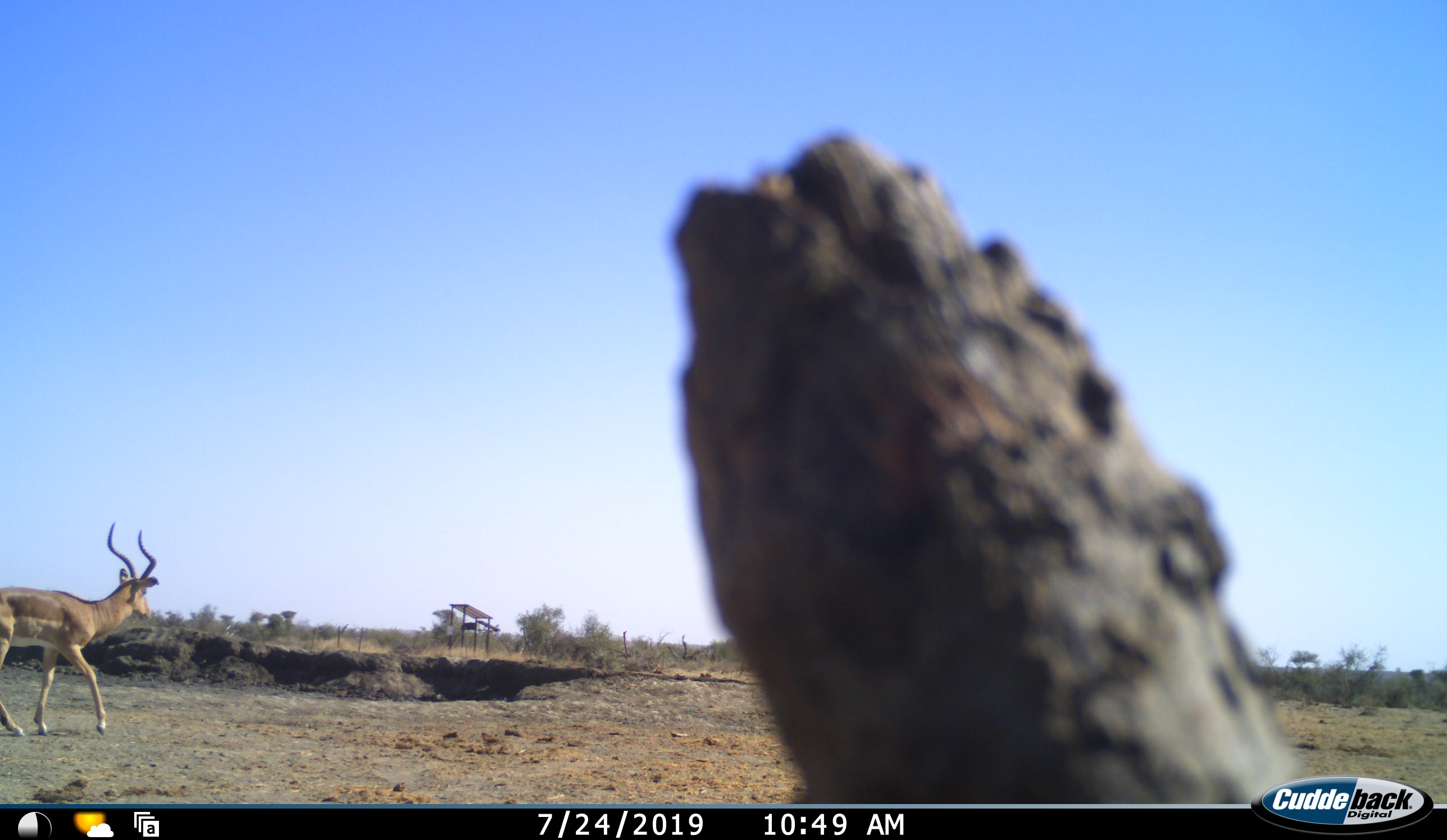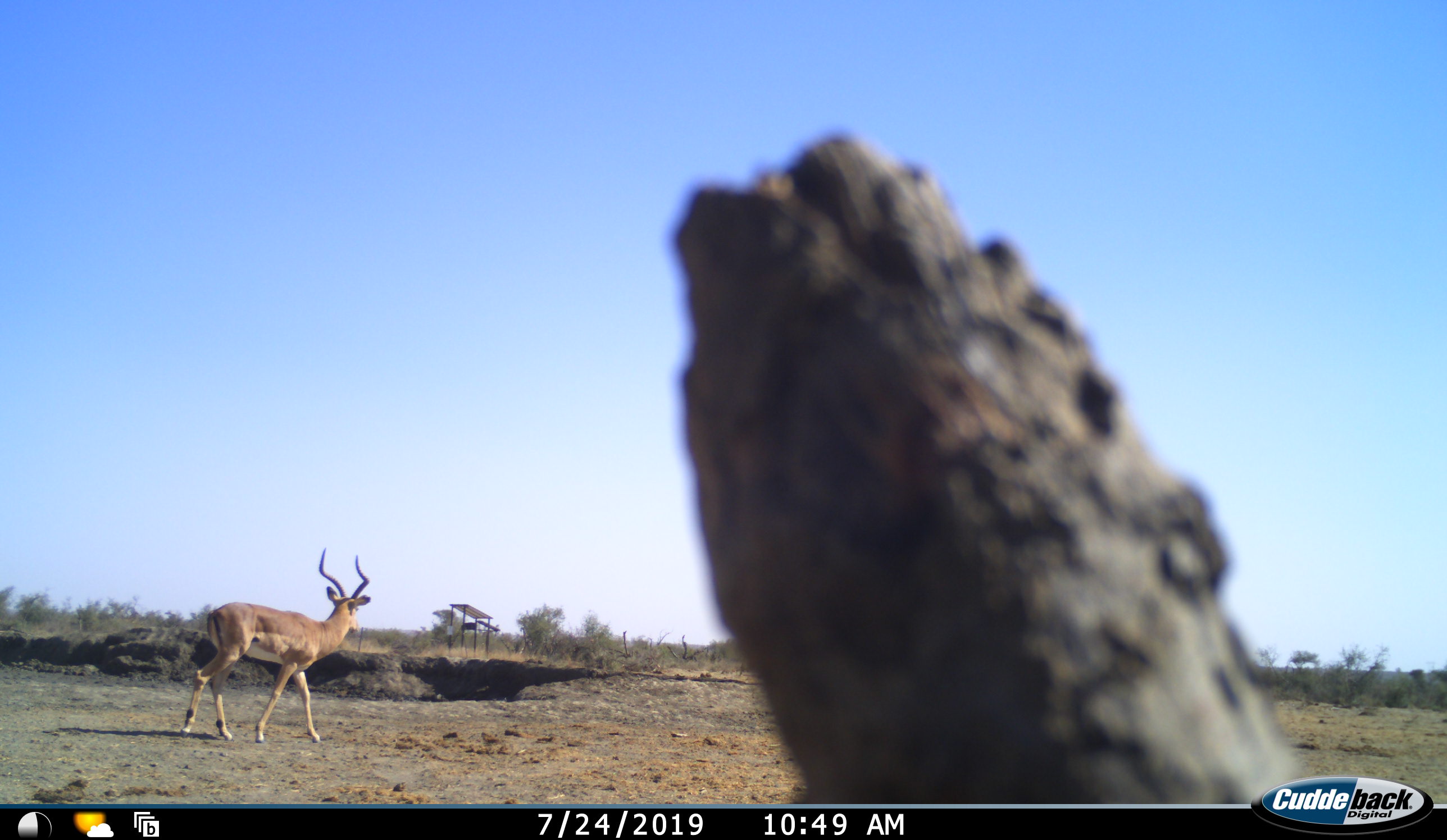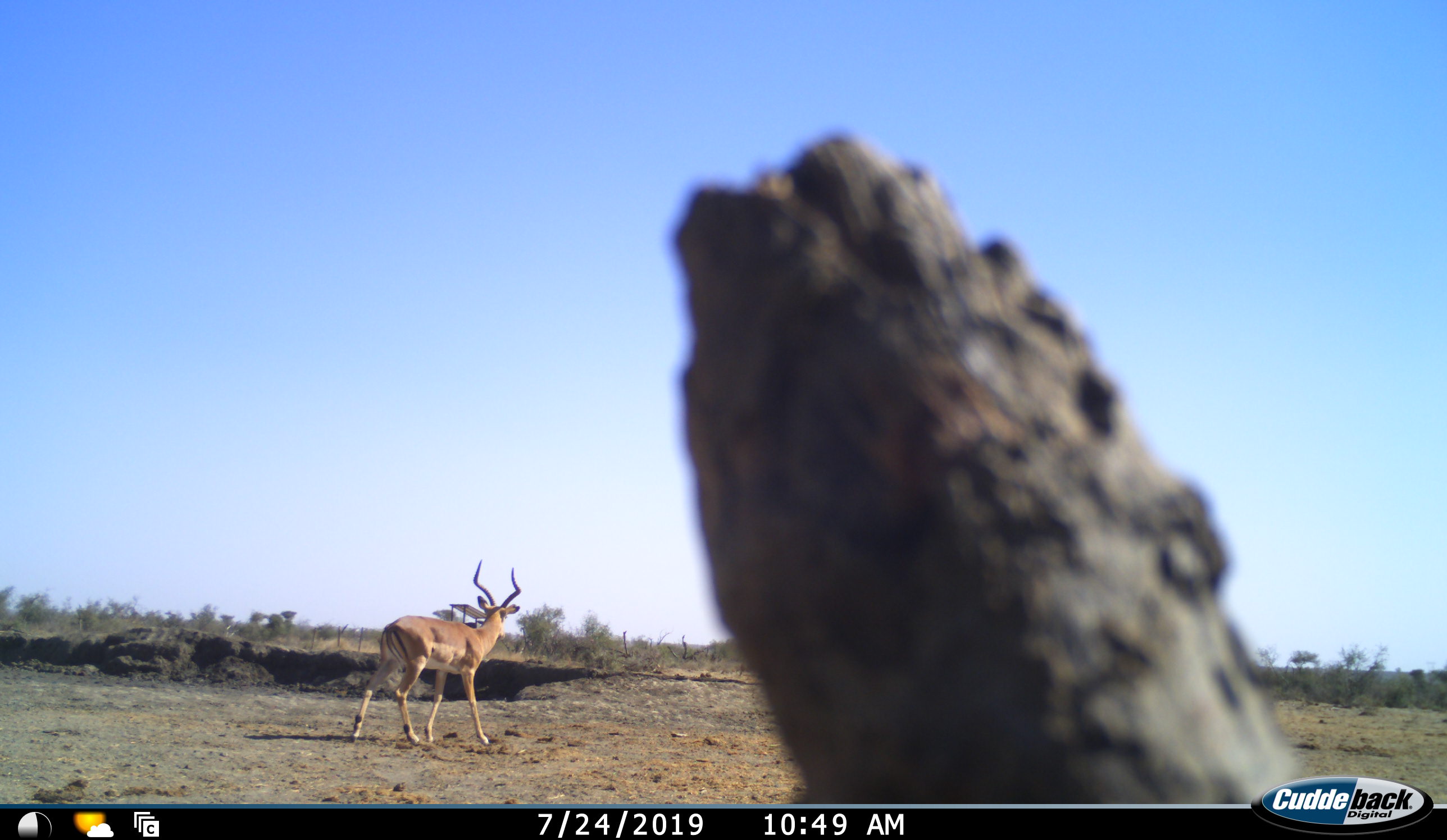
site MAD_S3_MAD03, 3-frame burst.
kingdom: Animalia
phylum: Chordata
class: Mammalia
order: Artiodactyla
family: Bovidae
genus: Aepyceros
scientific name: Aepyceros melampus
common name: impala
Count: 1.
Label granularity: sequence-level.